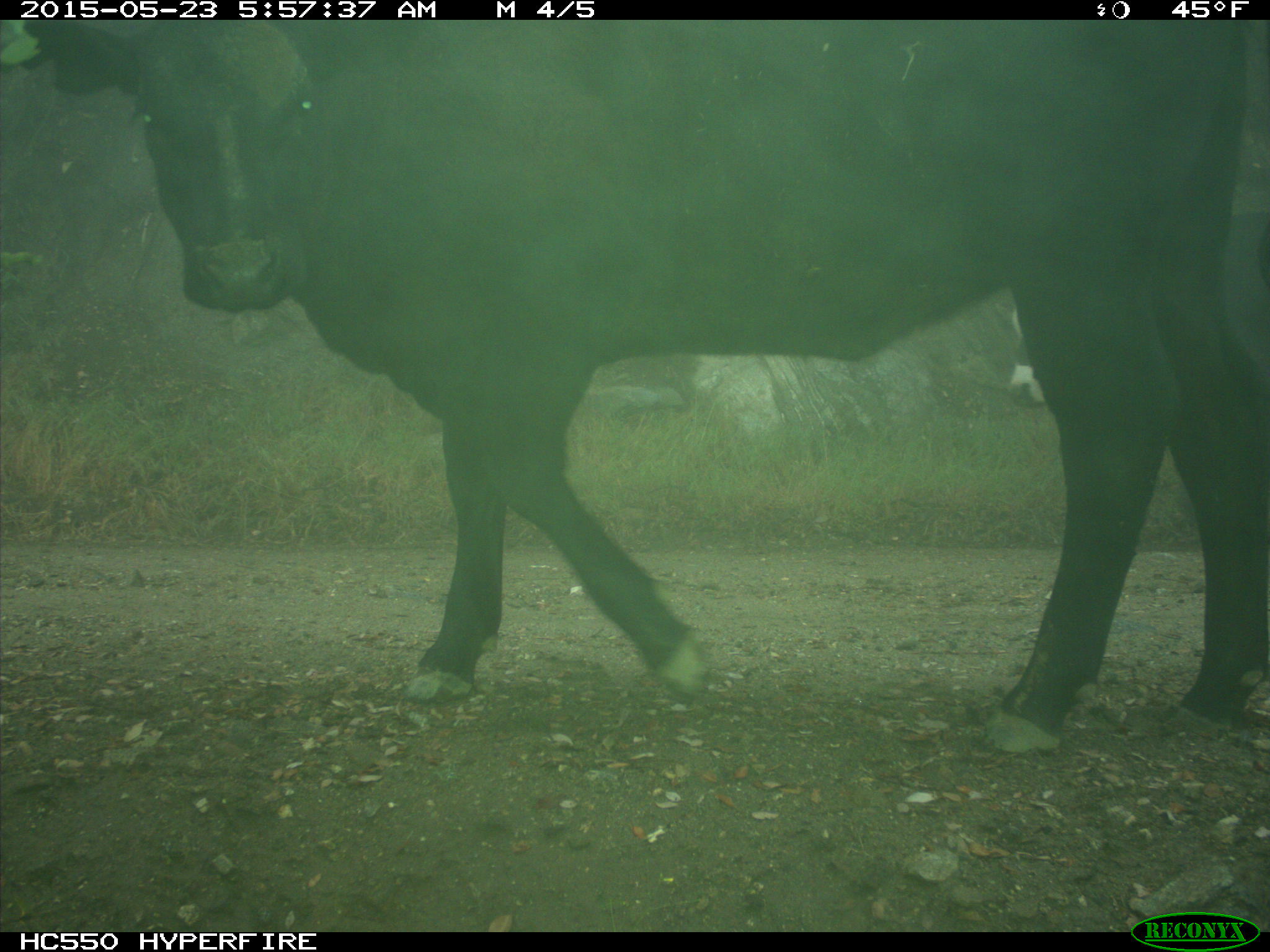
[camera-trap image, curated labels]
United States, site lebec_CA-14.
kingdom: Animalia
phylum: Chordata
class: Mammalia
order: Artiodactyla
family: Bovidae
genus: Bos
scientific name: Bos taurus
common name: domestic cow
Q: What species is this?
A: Bos taurus (domestic cow).